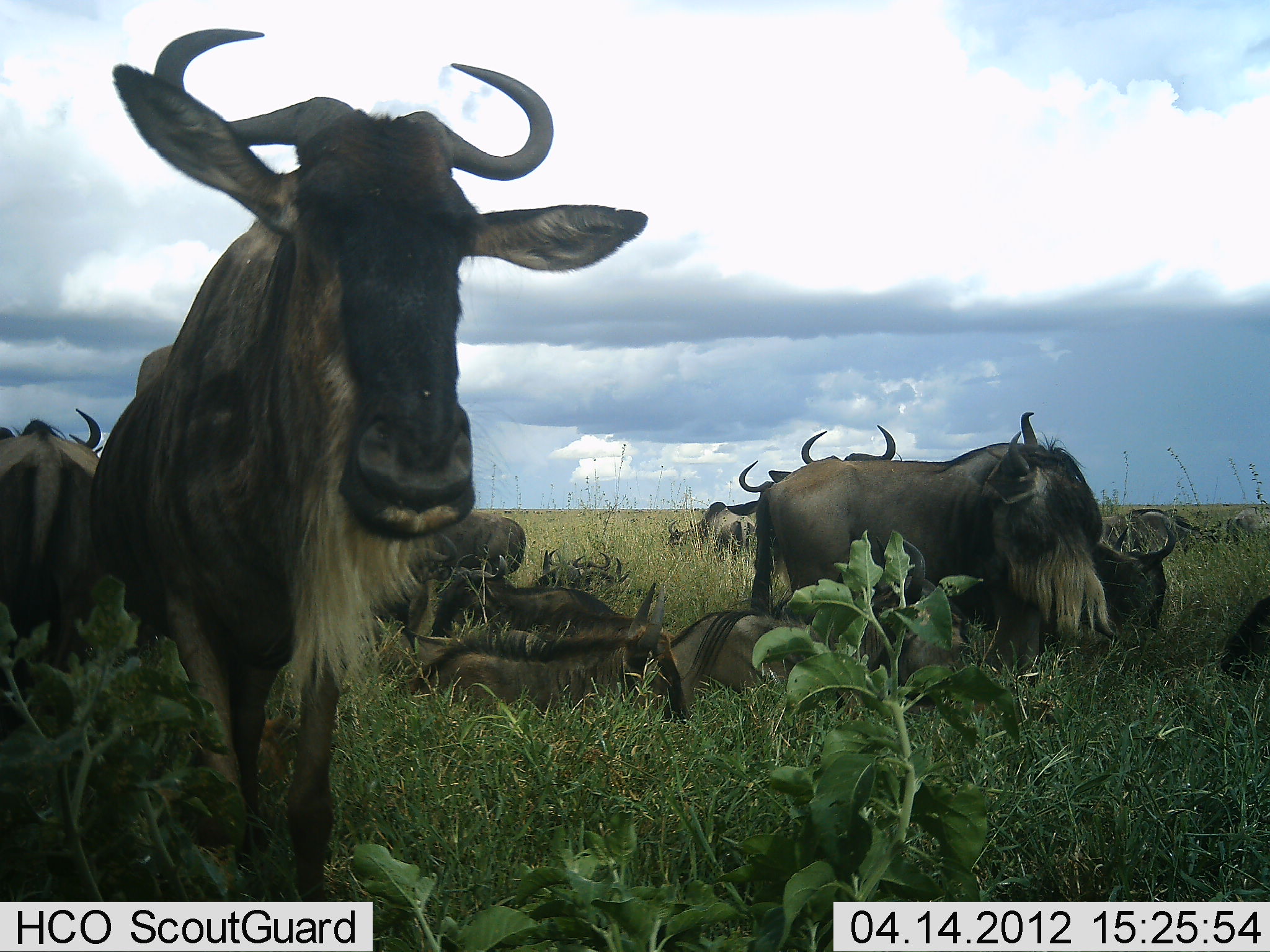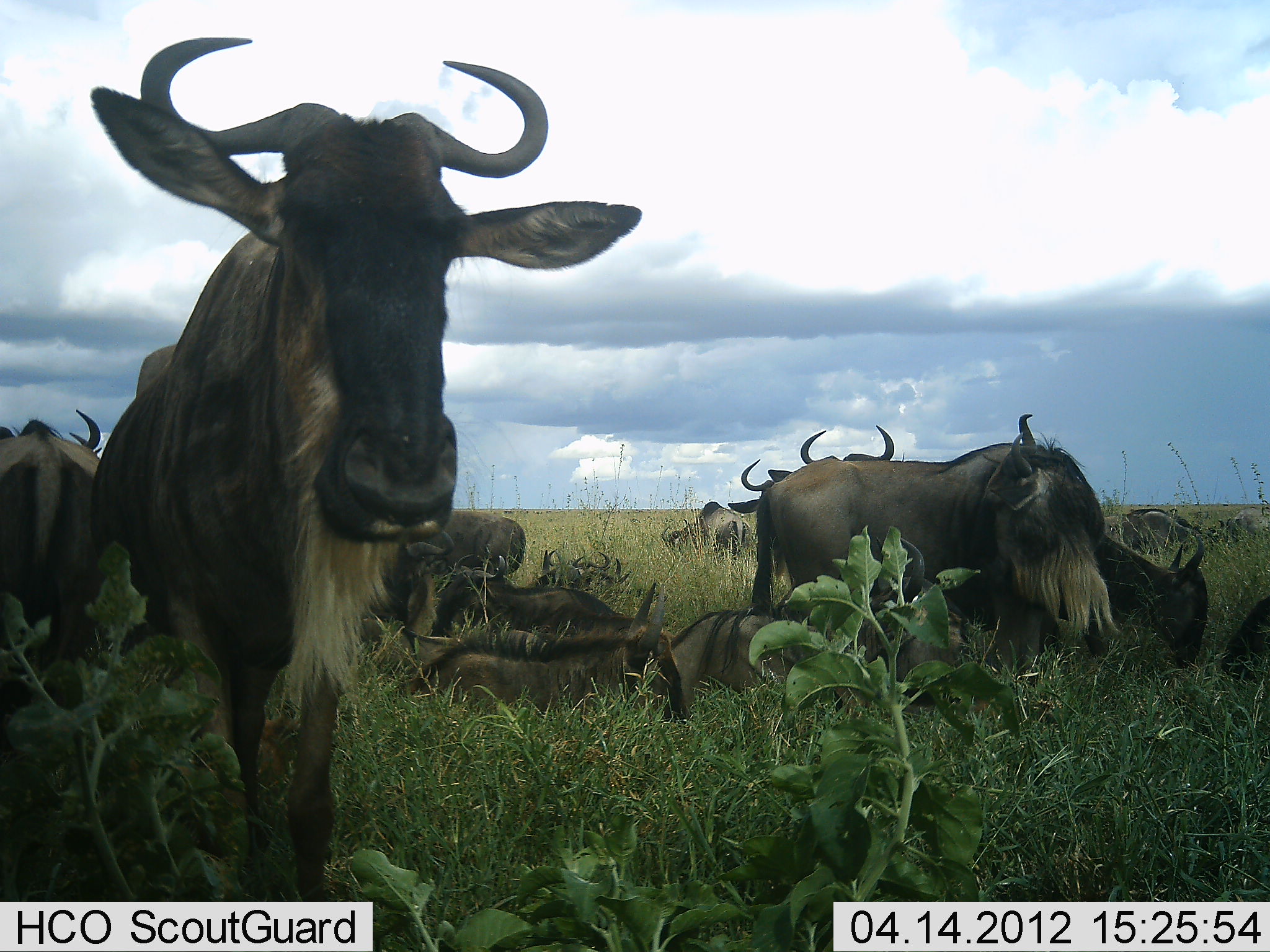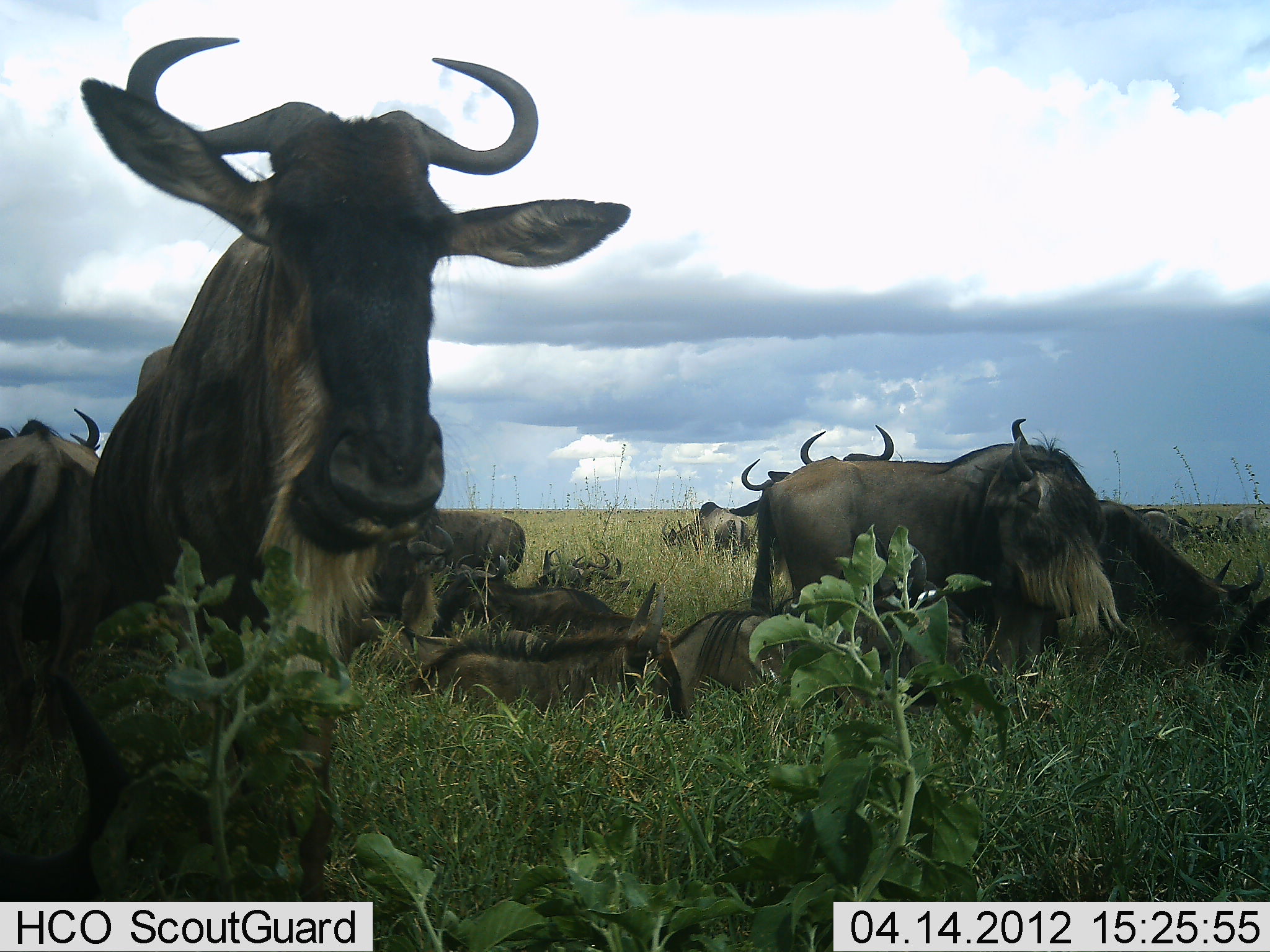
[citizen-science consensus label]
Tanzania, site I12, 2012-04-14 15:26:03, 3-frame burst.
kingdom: Animalia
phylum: Chordata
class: Mammalia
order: Artiodactyla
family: Bovidae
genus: Connochaetes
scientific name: Connochaetes taurinus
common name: blue wildebeest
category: wildebeest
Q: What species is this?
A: Wildebeest (blue wildebeest) (Connochaetes taurinus).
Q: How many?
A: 11-50.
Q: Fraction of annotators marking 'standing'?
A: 88%.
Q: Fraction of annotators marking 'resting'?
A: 88%.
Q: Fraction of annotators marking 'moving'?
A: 4%.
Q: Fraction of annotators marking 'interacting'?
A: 8%.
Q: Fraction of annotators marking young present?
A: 8%.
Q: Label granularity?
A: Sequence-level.